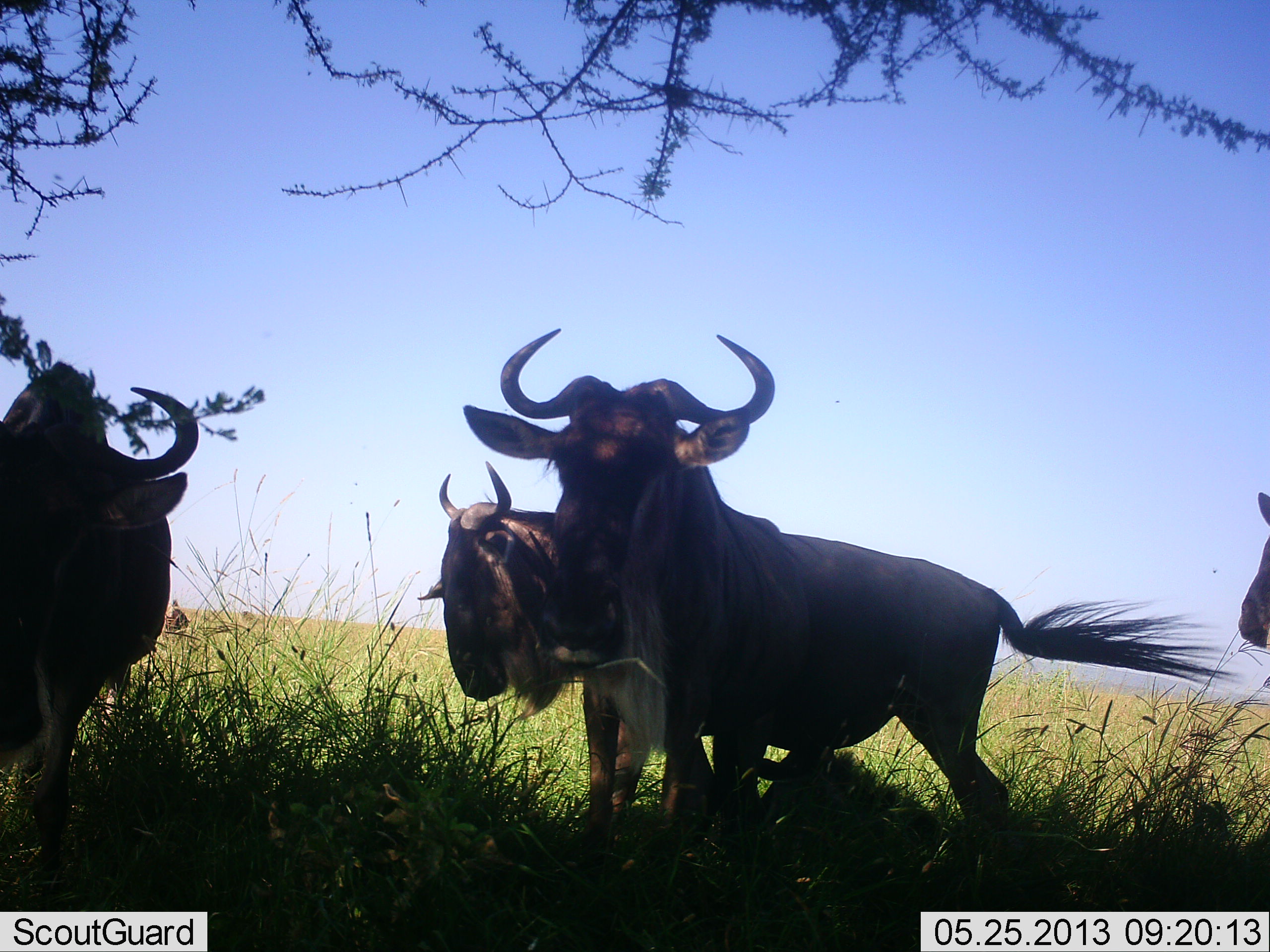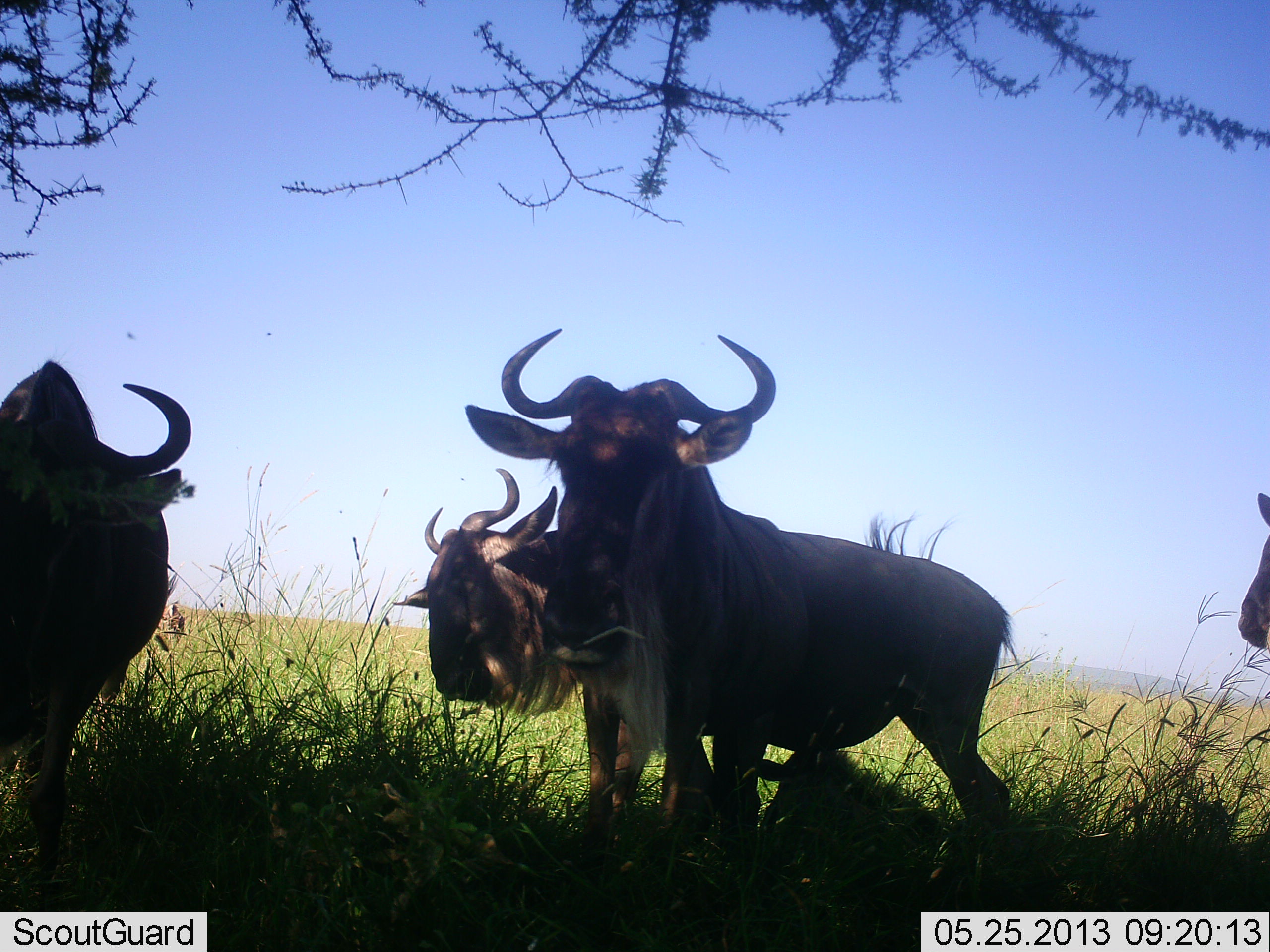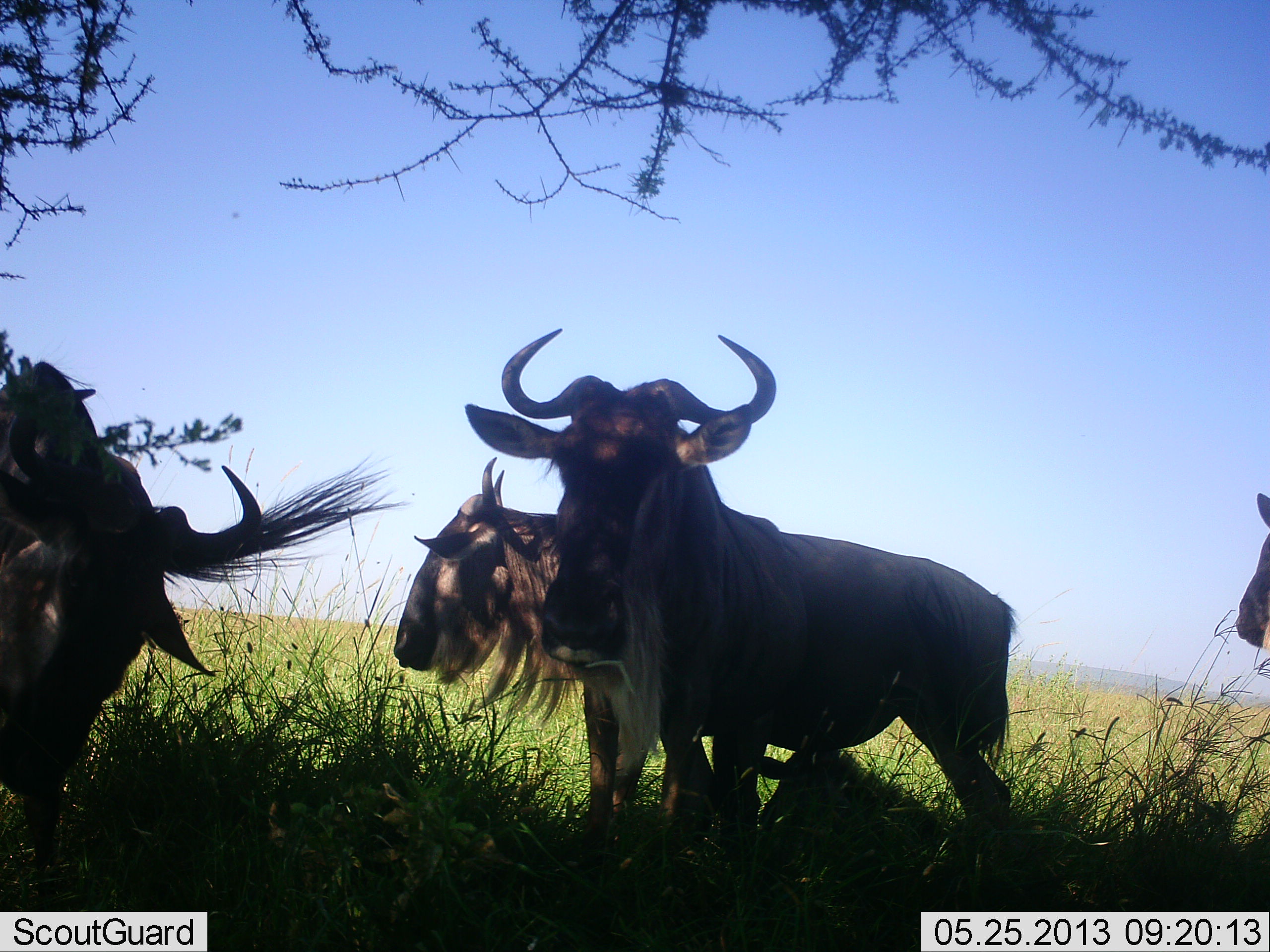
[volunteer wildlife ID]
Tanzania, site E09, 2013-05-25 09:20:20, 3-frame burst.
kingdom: Animalia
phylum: Chordata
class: Mammalia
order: Artiodactyla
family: Bovidae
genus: Connochaetes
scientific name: Connochaetes taurinus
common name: blue wildebeest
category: wildebeest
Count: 4.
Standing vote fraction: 94%.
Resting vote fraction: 26%.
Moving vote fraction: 3%.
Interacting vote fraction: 6%.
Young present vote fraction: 13%.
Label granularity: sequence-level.